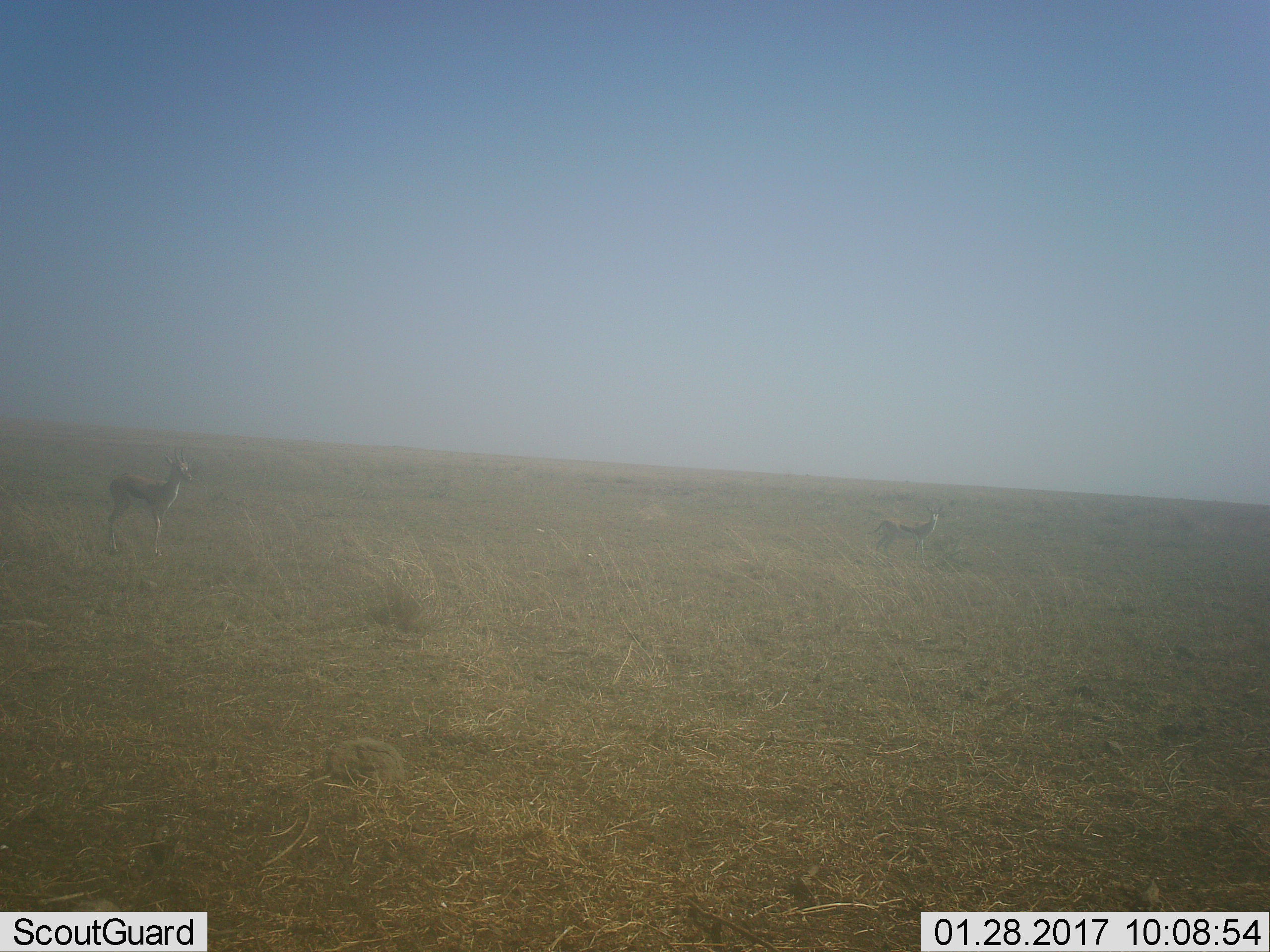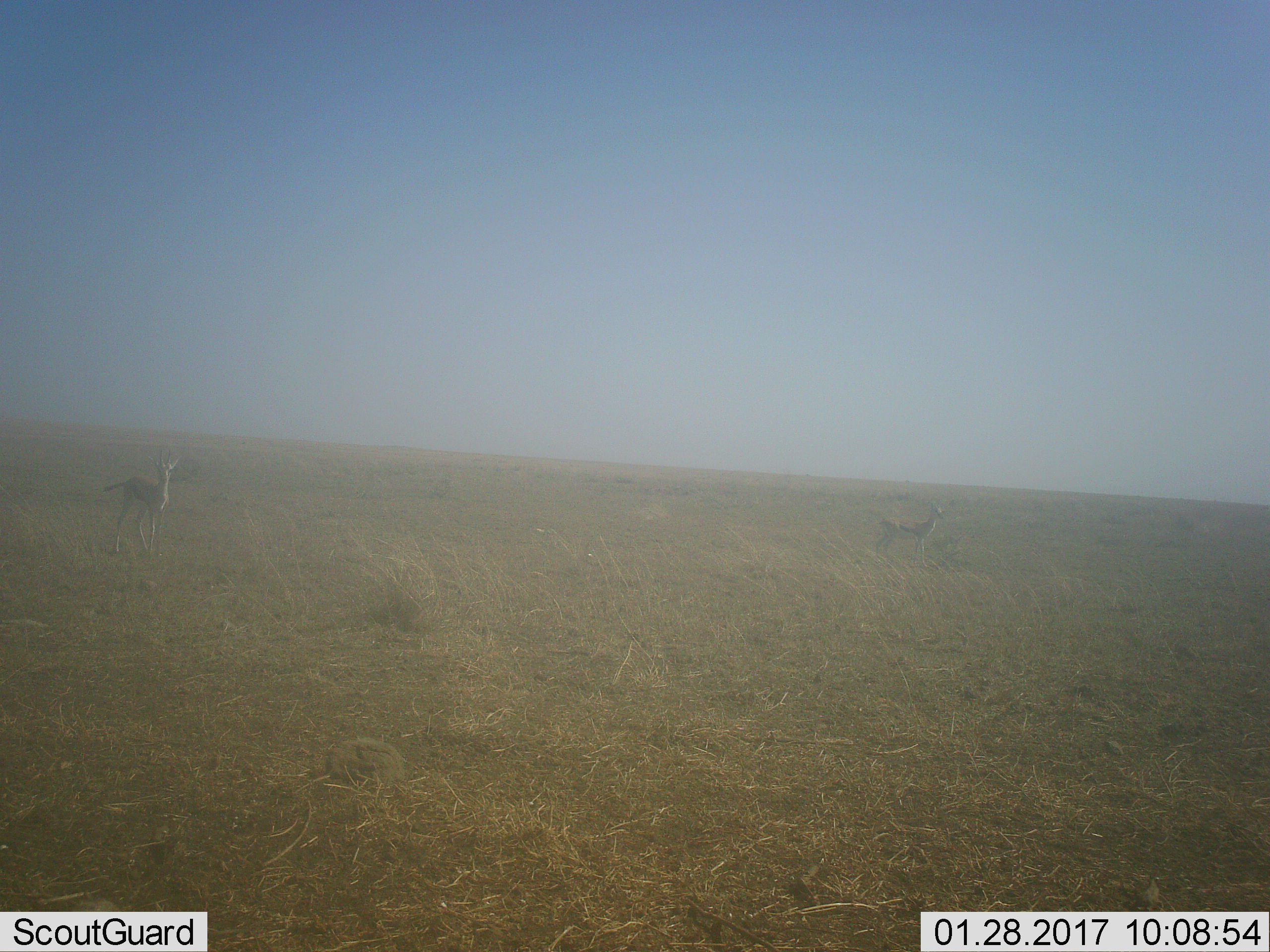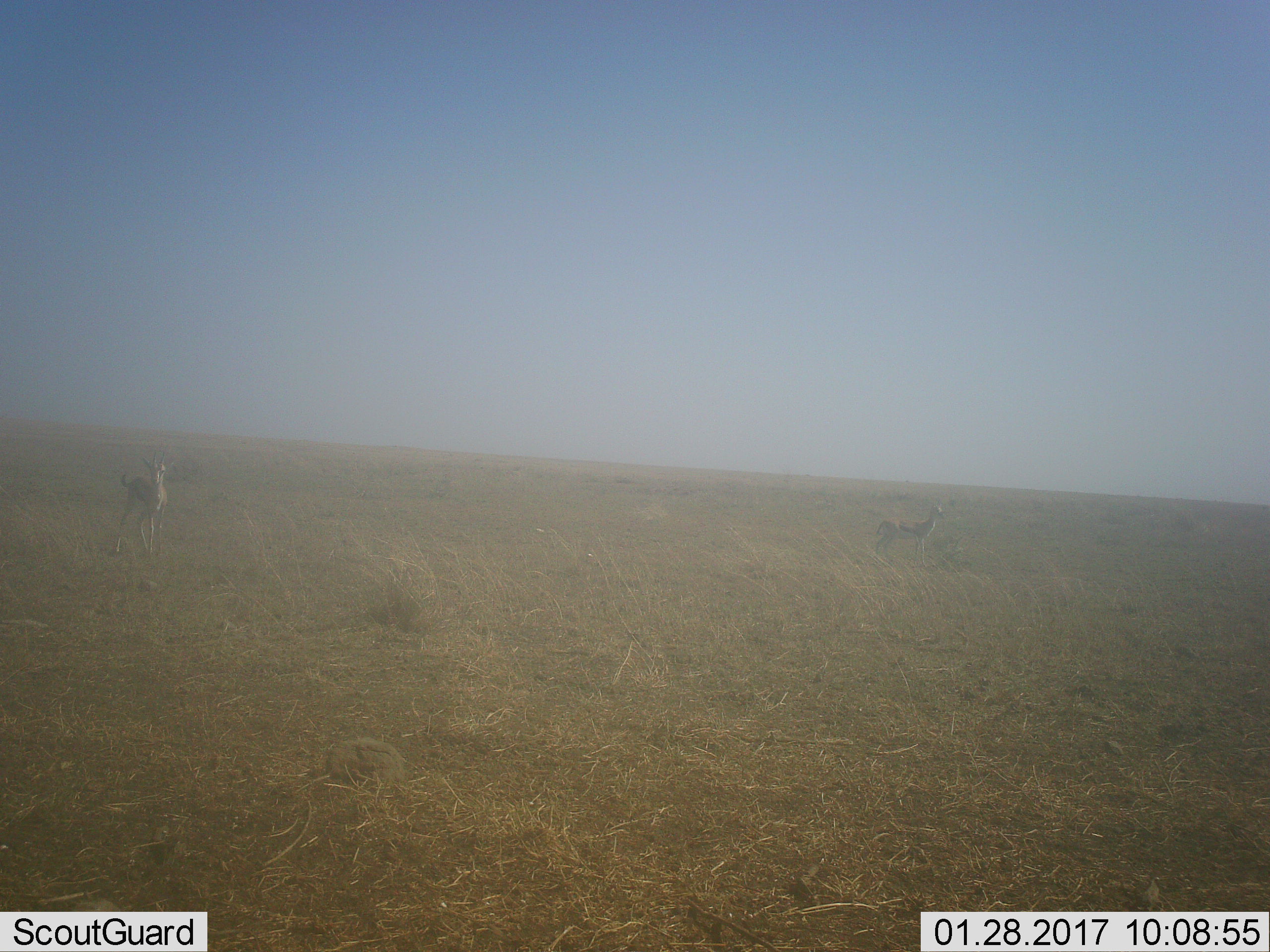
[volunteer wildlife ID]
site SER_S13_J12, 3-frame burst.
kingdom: Animalia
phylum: Chordata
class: Mammalia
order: Artiodactyla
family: Bovidae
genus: Eudorcas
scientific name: Eudorcas thomsonii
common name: thomson's gazelle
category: gazellethomsons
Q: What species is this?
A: Gazellethomsons (thomson's gazelle) (Eudorcas thomsonii).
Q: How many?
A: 2.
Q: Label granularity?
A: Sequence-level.